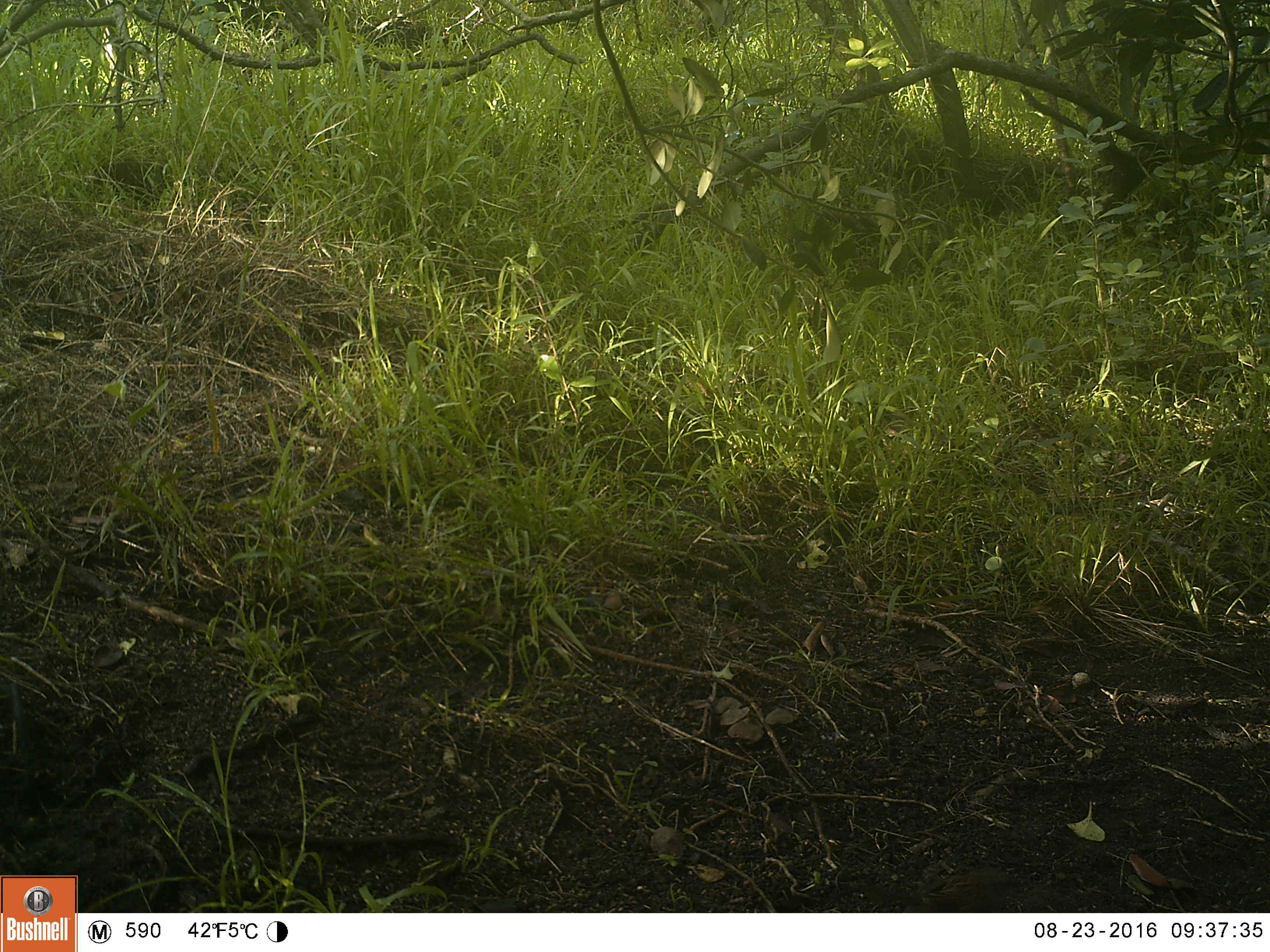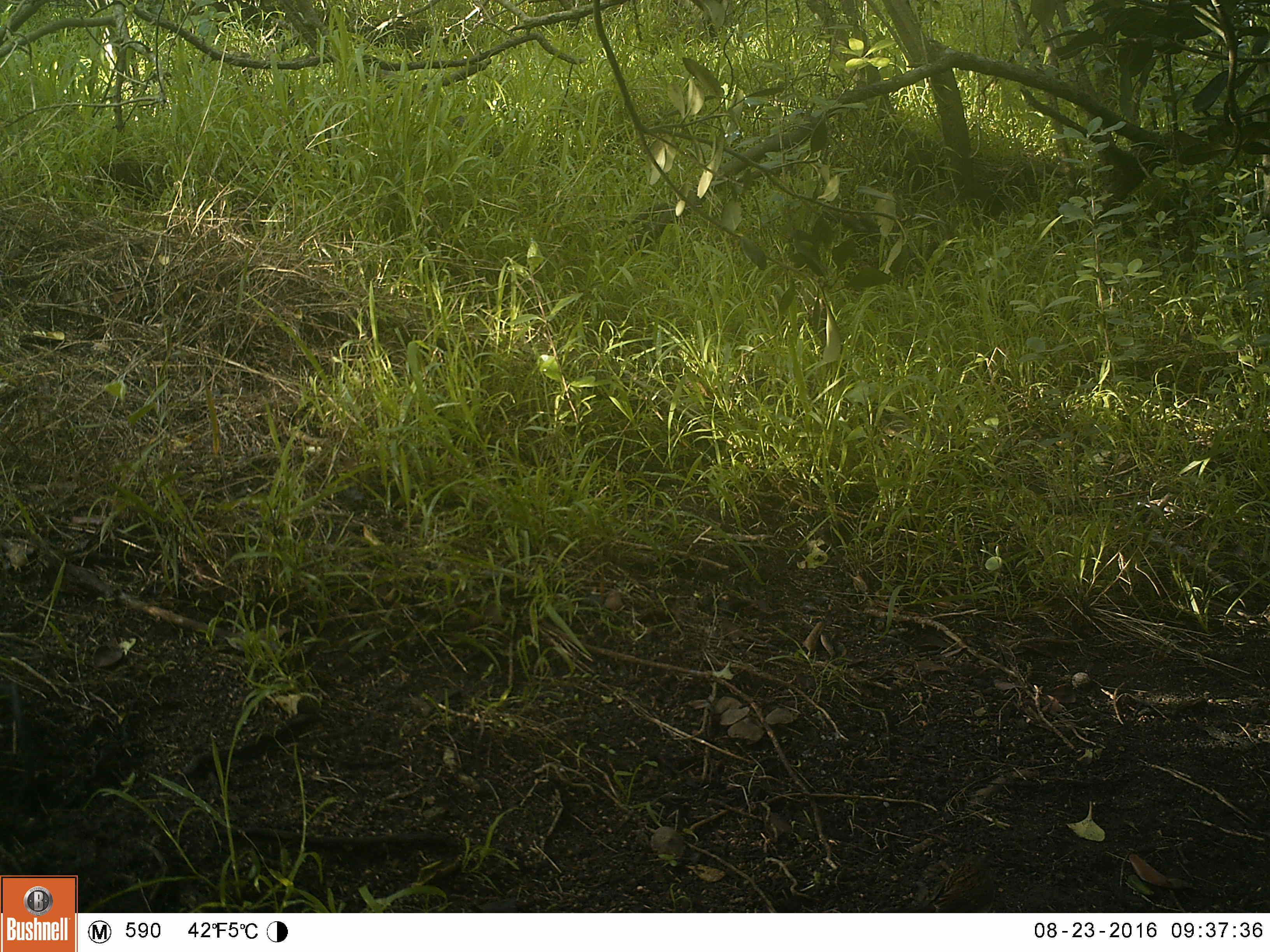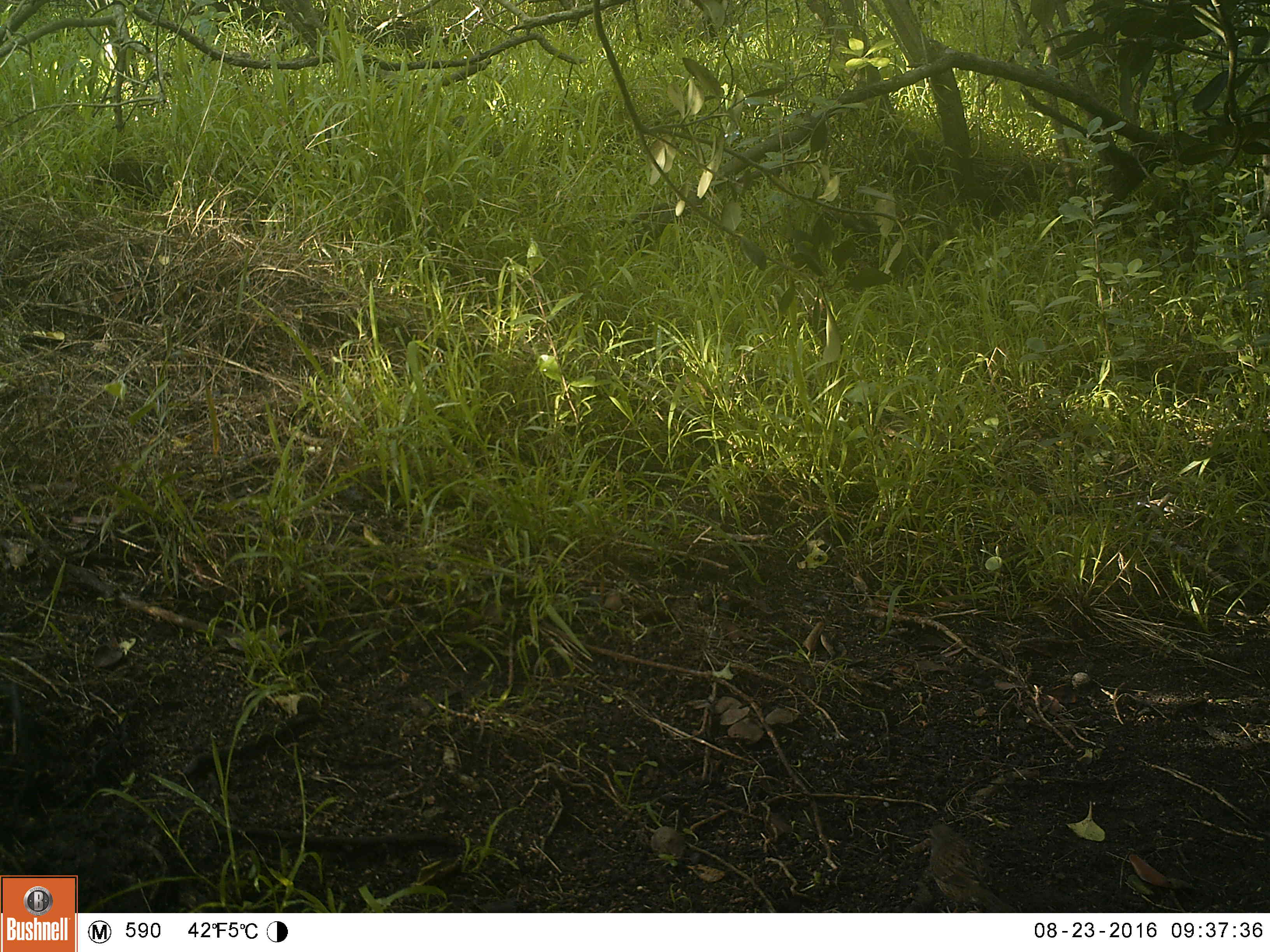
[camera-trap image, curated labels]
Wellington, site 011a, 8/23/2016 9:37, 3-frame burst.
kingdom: Animalia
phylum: Chordata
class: Aves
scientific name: Aves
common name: bird